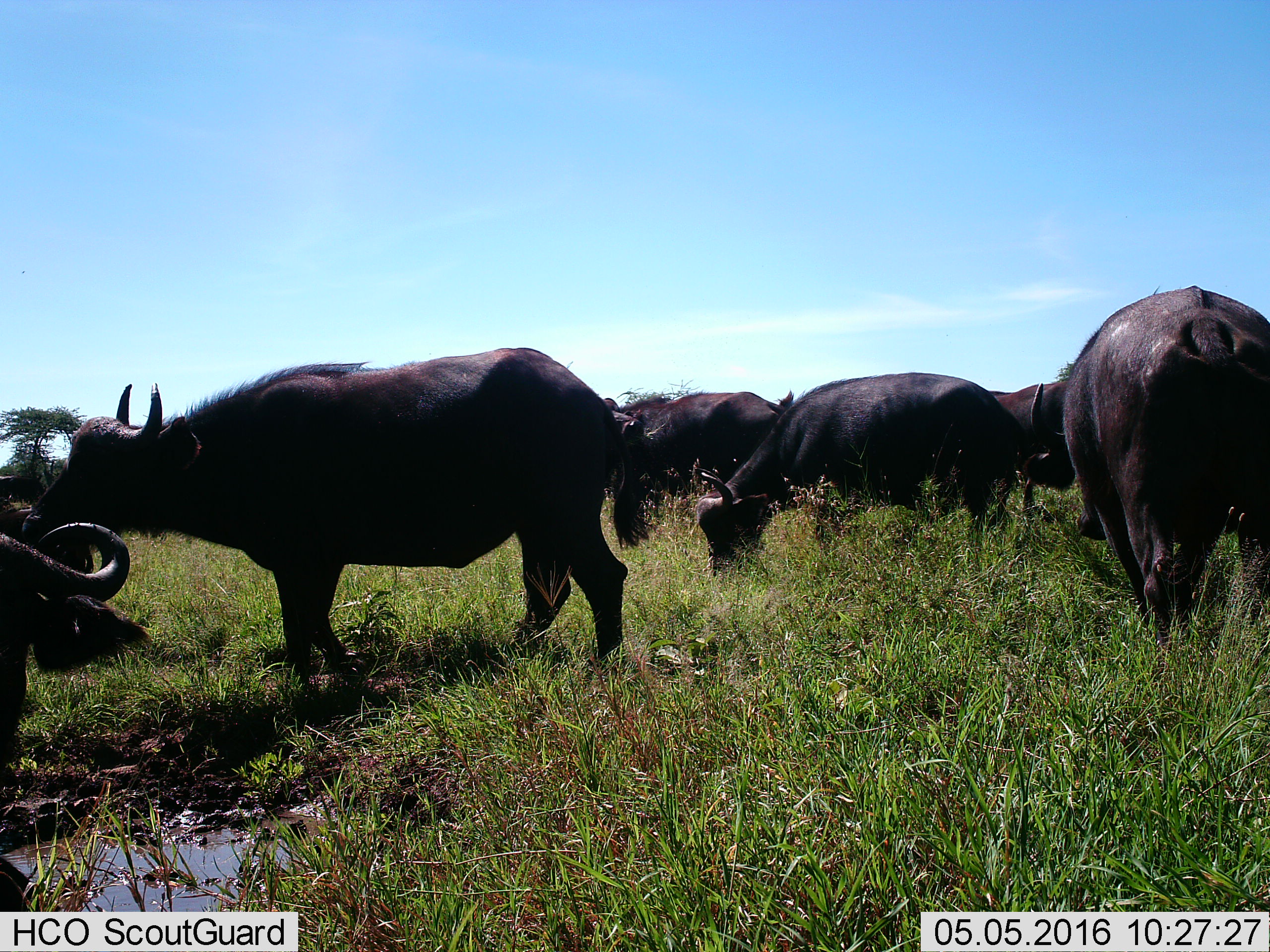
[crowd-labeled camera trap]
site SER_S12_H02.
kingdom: Animalia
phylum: Chordata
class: Mammalia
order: Artiodactyla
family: Bovidae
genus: Syncerus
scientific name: Syncerus caffer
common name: african buffalo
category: buffalo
Buffalo (african buffalo) (Syncerus caffer), count 9. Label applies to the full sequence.